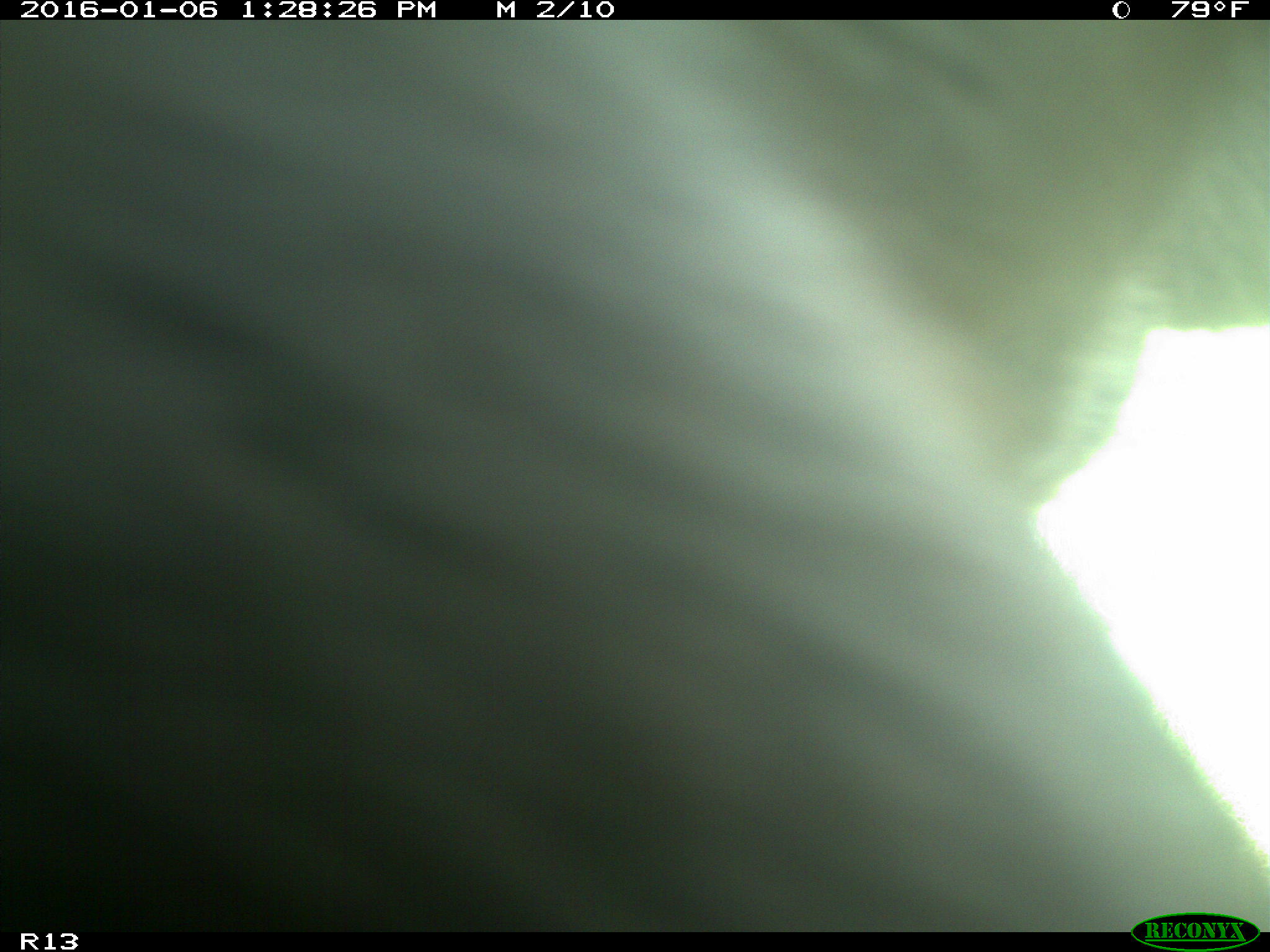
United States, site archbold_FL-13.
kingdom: Animalia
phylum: Chordata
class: Mammalia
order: Artiodactyla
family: Bovidae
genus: Bos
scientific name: Bos taurus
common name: domestic cow